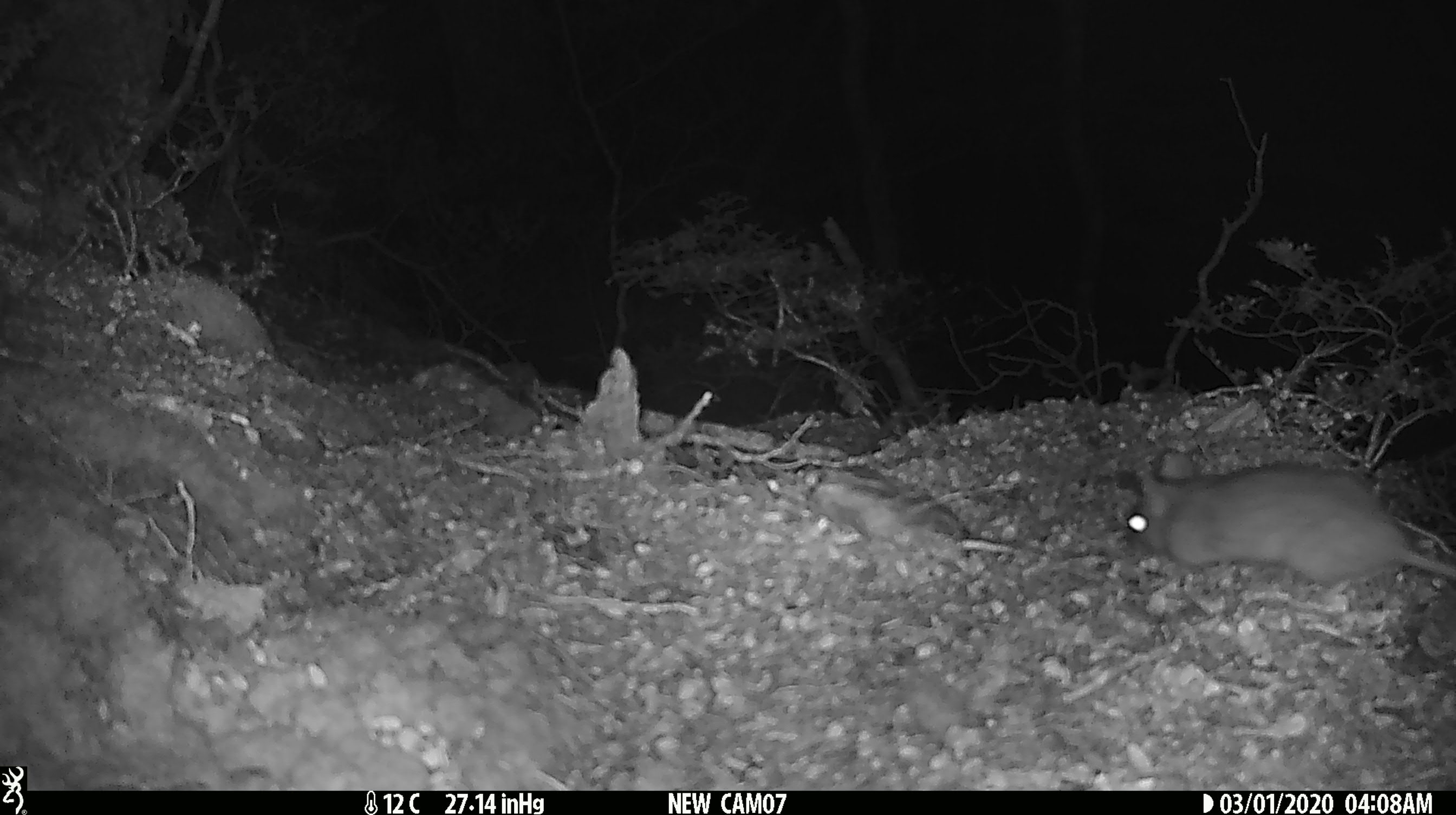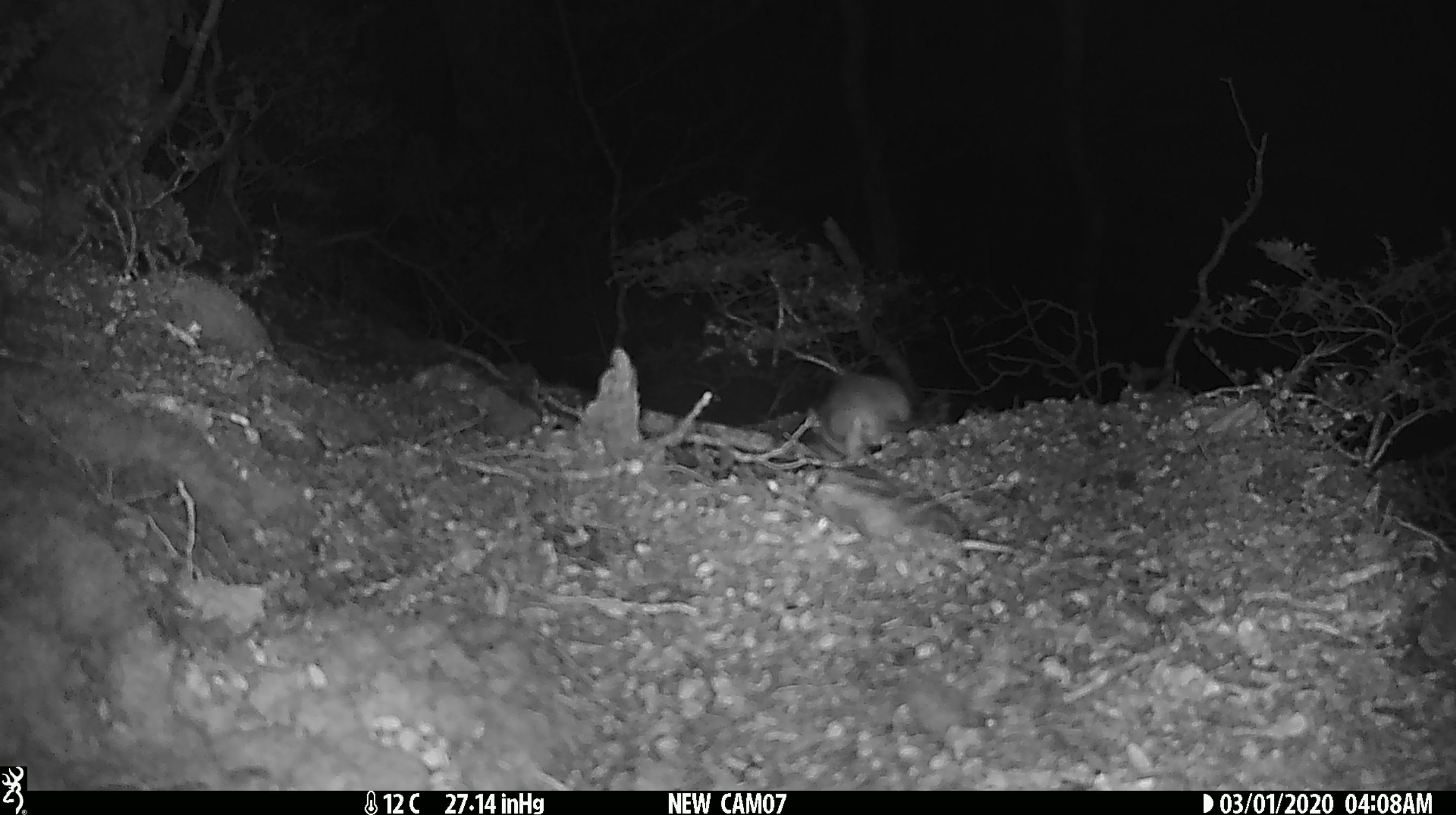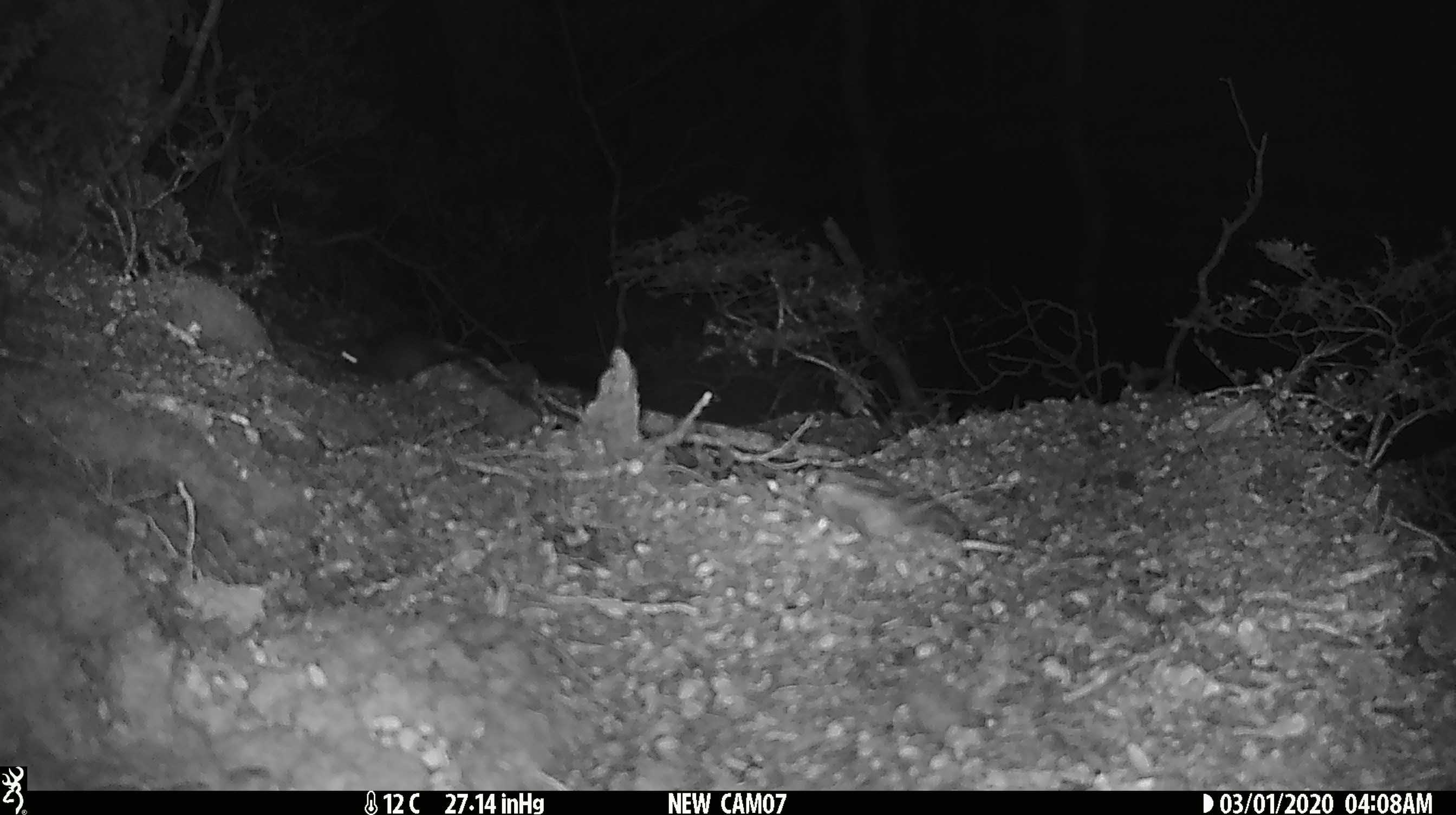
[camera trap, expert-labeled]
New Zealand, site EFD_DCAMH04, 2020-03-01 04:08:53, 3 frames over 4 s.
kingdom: Animalia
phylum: Chordata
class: Mammalia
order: Rodentia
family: Muridae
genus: Rattus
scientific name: Rattus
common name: rat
Rat (Rattus).